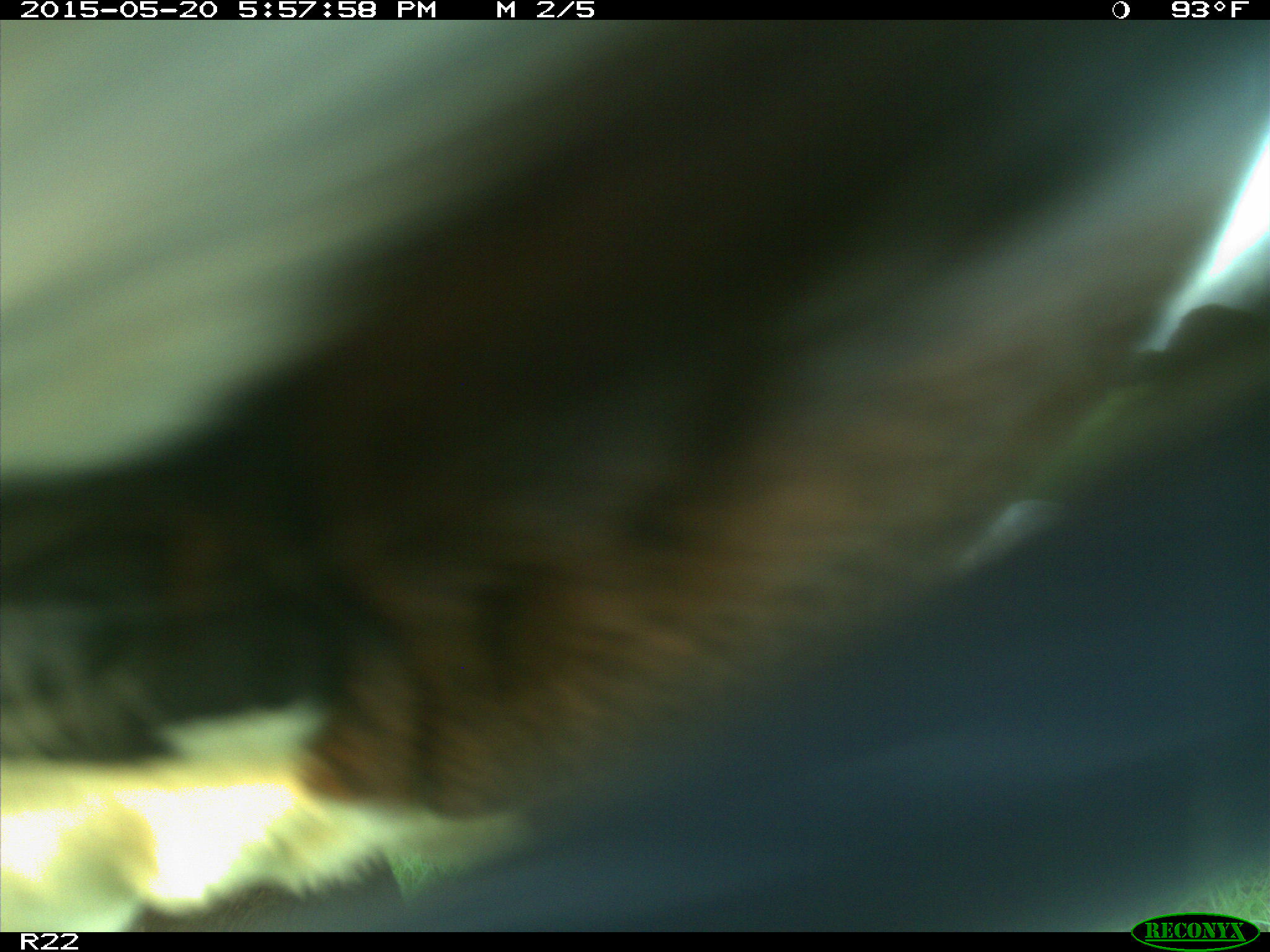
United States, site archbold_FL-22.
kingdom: Animalia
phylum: Chordata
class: Mammalia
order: Artiodactyla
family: Bovidae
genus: Bos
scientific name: Bos taurus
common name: domestic cow